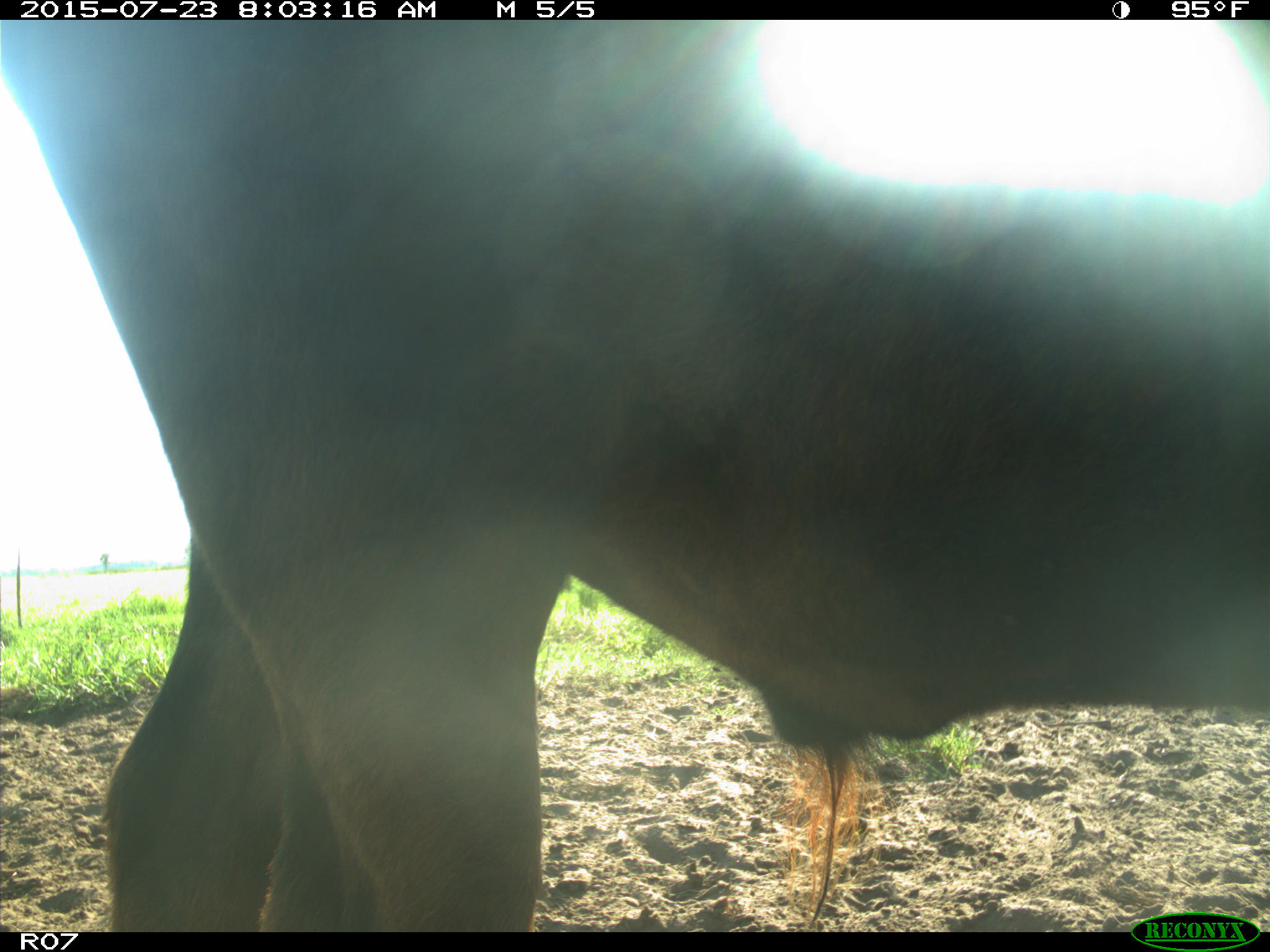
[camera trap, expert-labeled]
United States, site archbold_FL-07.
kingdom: Animalia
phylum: Chordata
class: Mammalia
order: Artiodactyla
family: Bovidae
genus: Bos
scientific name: Bos taurus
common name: domestic cow